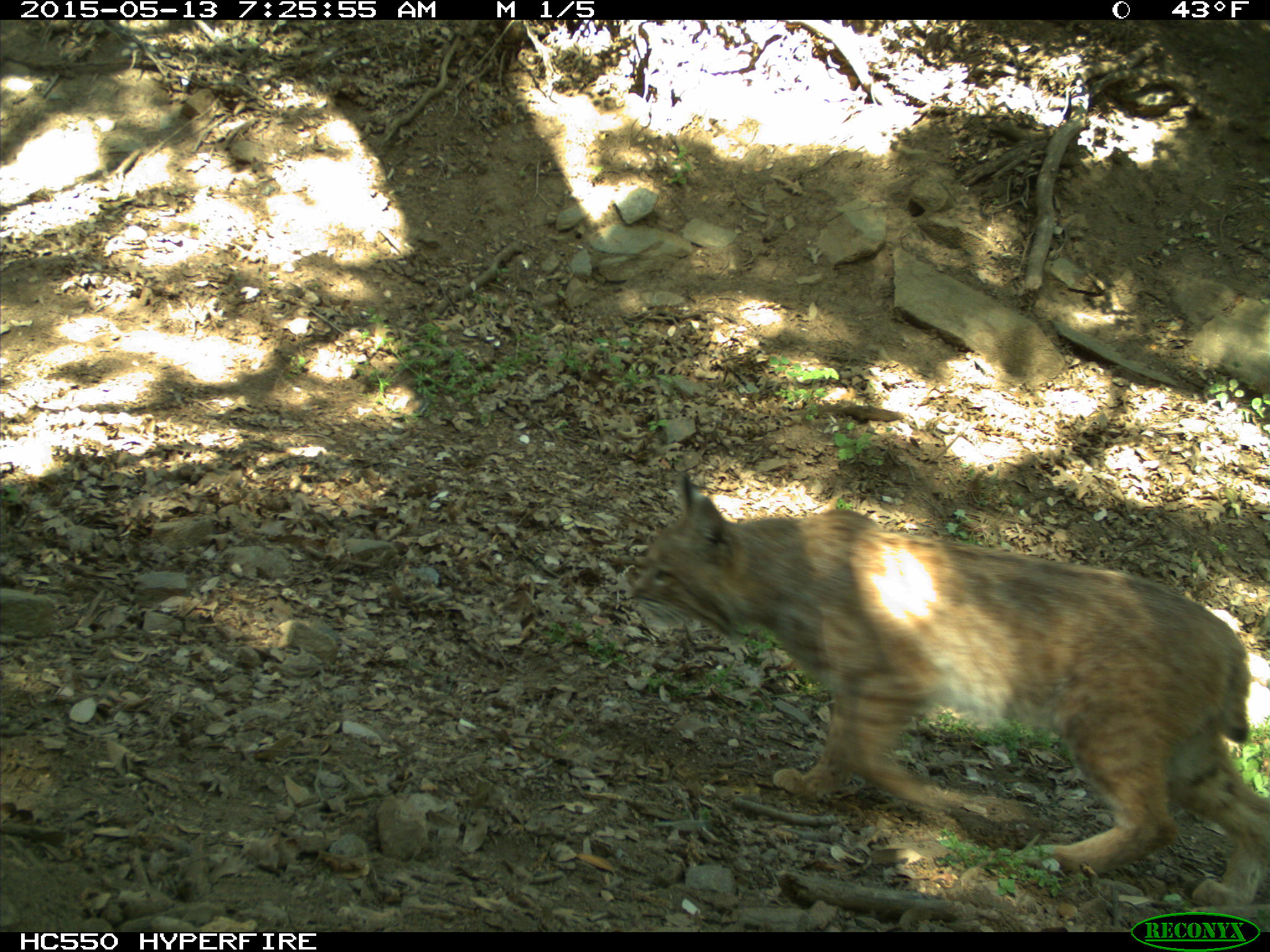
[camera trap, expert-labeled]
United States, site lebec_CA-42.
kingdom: Animalia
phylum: Chordata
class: Mammalia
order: Carnivora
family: Felidae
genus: Lynx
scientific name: Lynx rufus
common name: bobcat